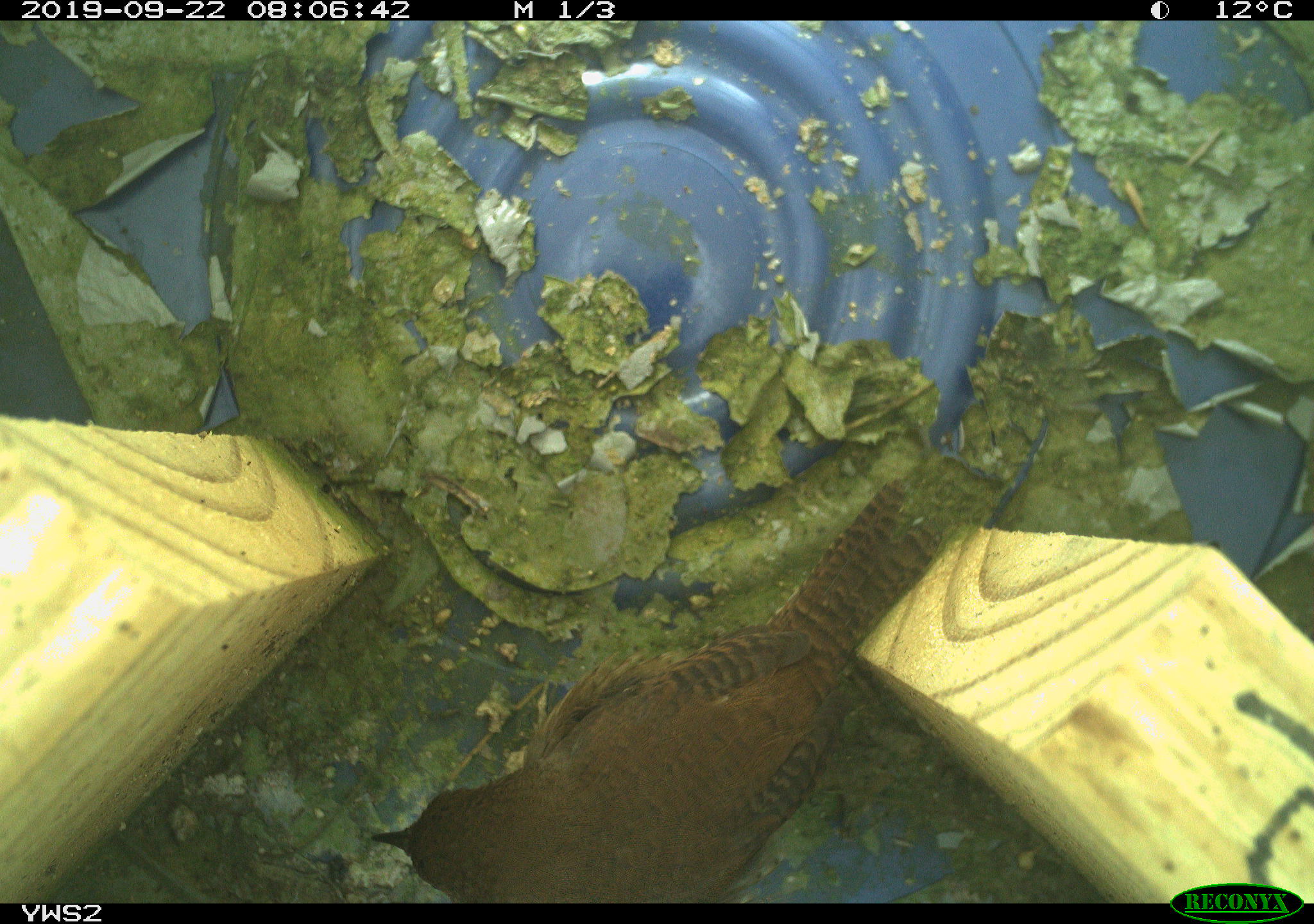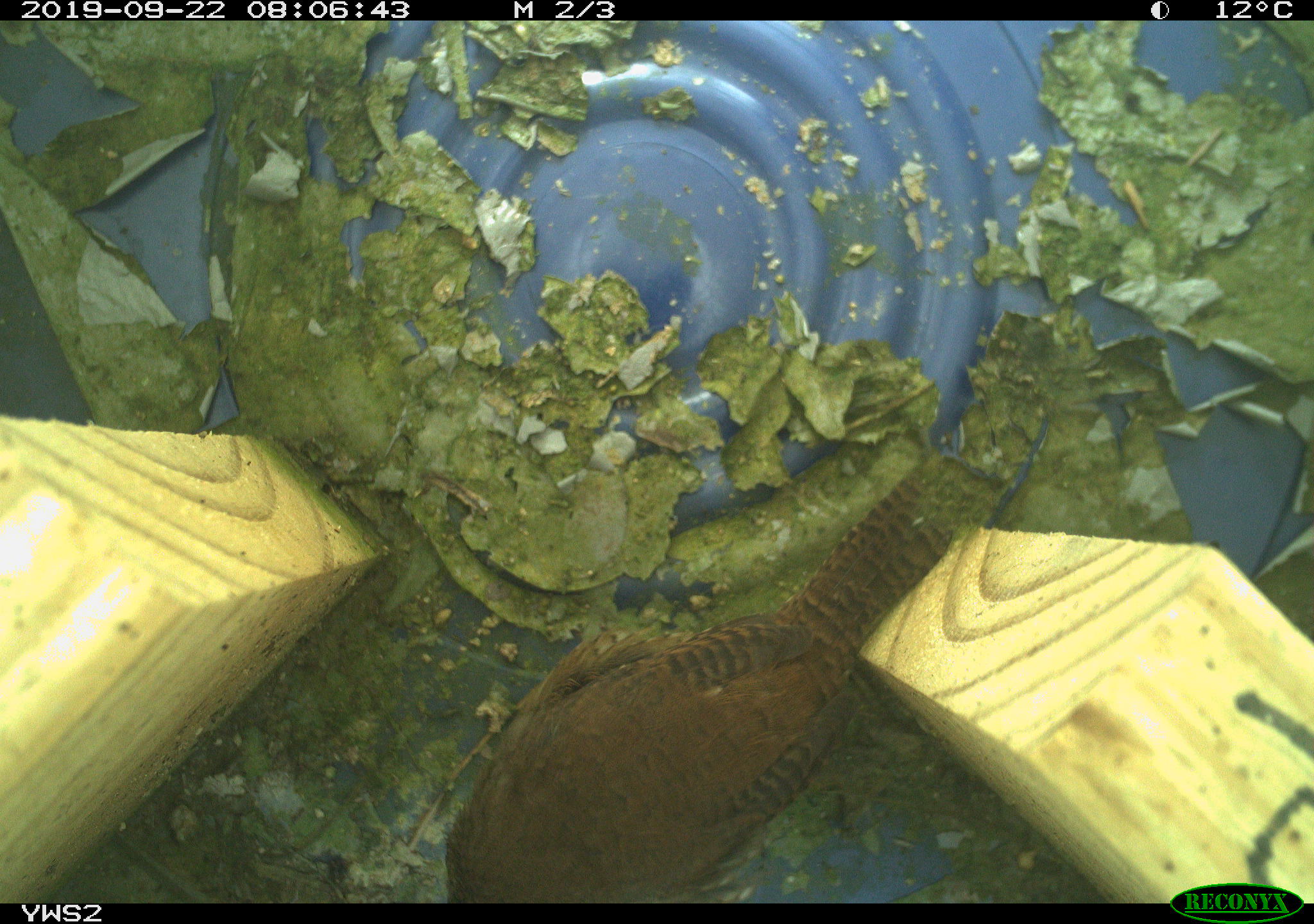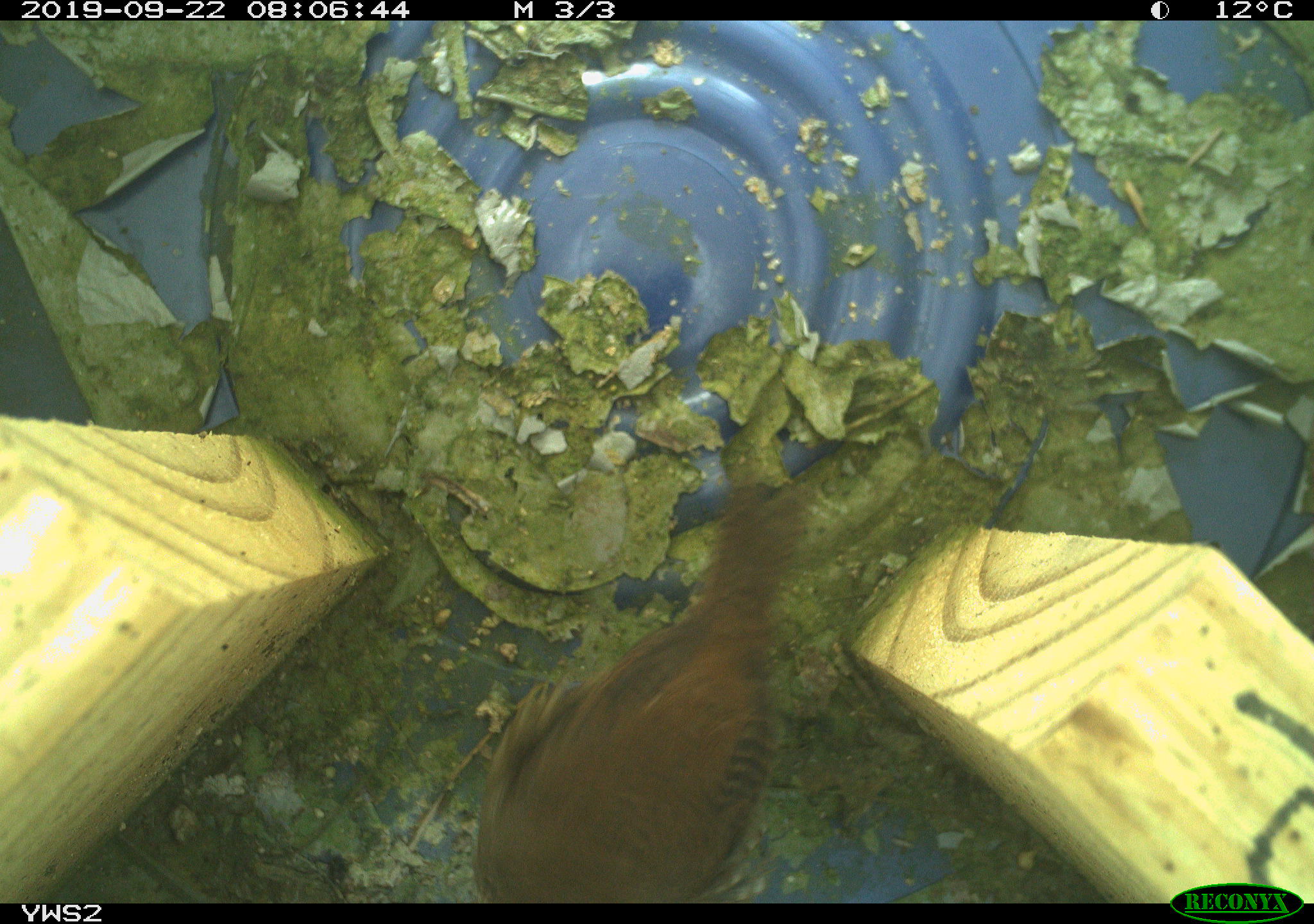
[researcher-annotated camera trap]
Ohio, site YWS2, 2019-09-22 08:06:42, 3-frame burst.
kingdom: Animalia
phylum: Chordata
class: Aves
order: Passeriformes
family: Troglodytidae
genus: Troglodytes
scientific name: Troglodytes aedon aedon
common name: northern house wren